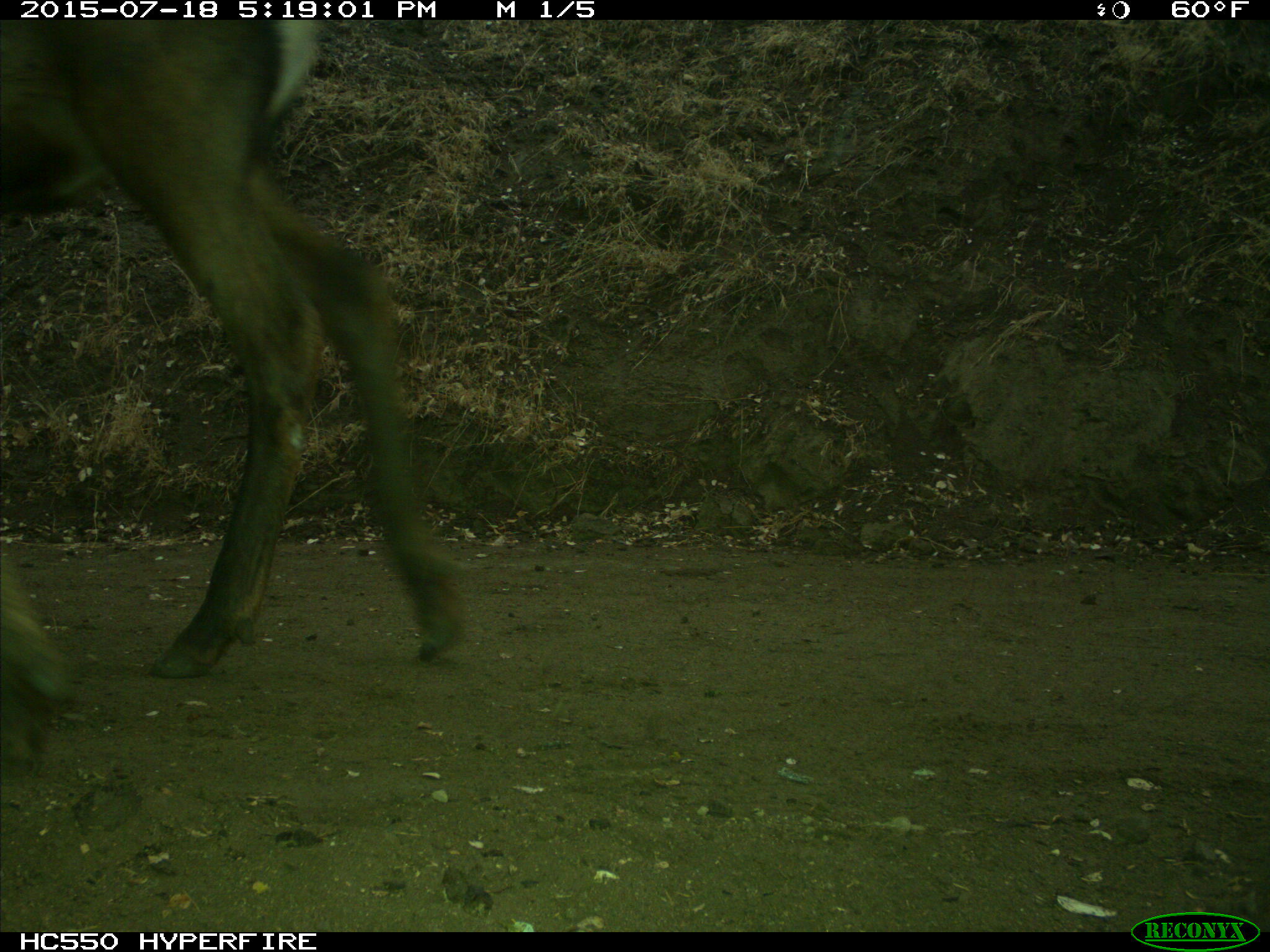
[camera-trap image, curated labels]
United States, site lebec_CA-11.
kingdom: Animalia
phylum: Chordata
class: Mammalia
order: Artiodactyla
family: Cervidae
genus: Cervus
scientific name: Cervus canadensis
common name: elk